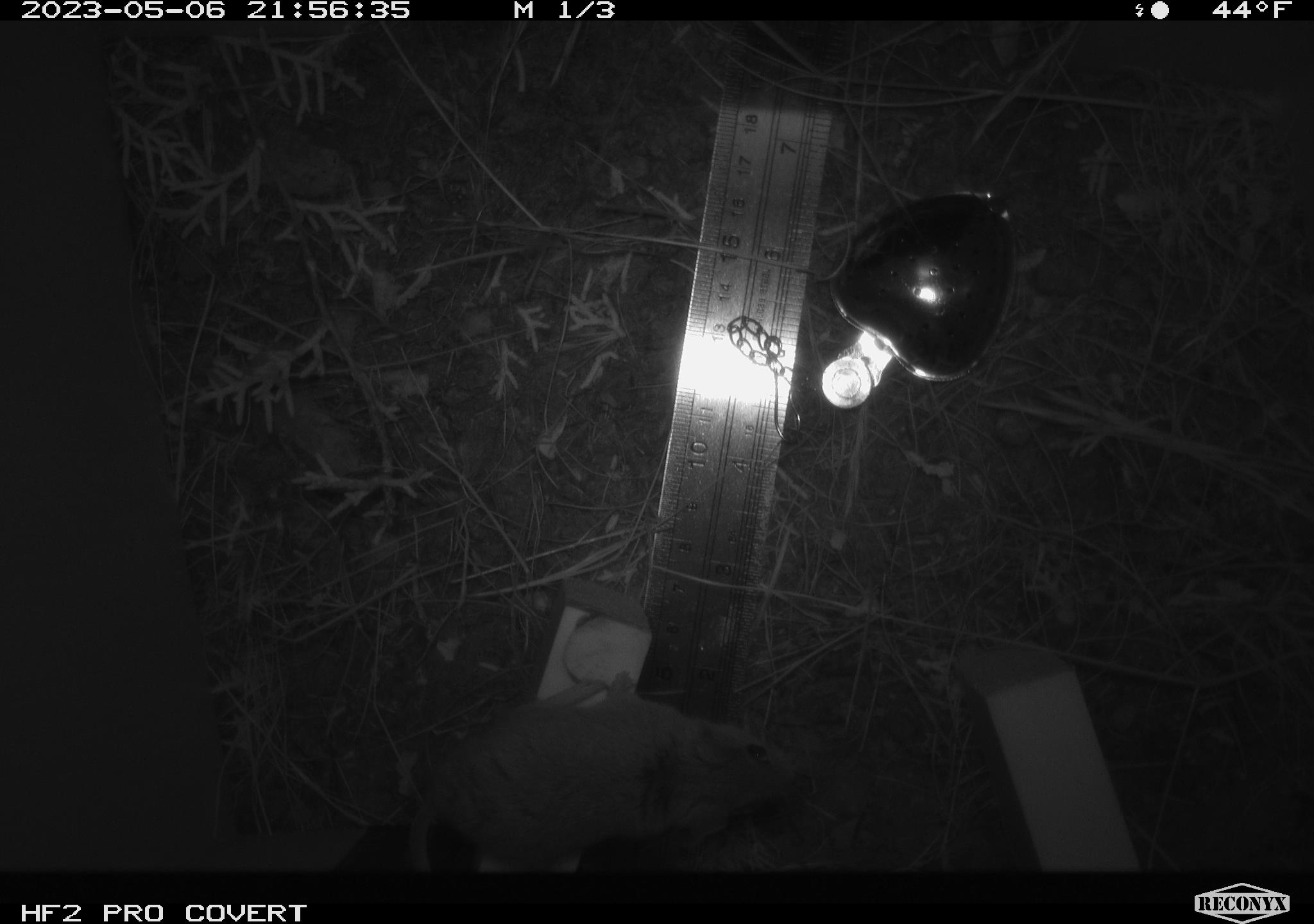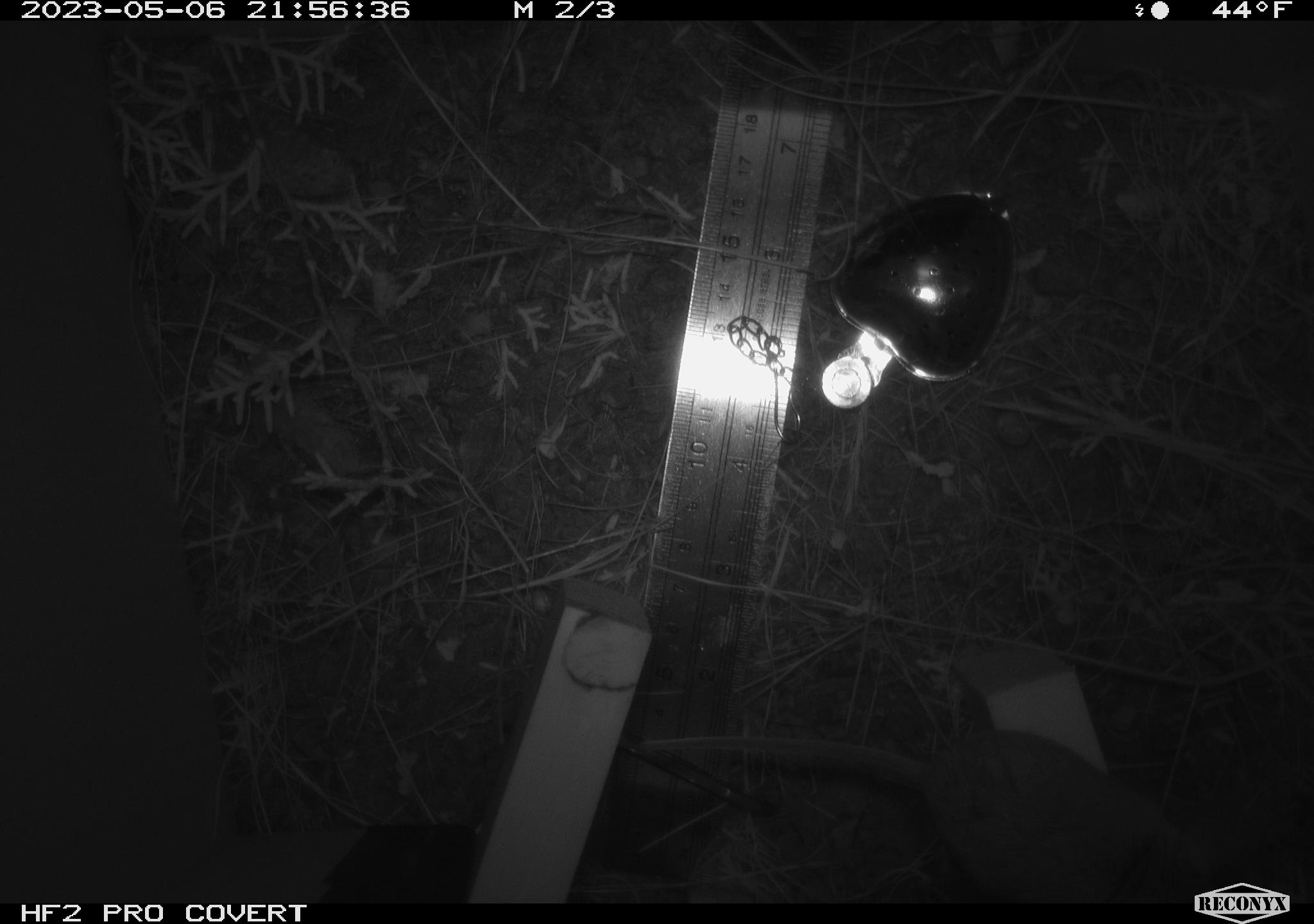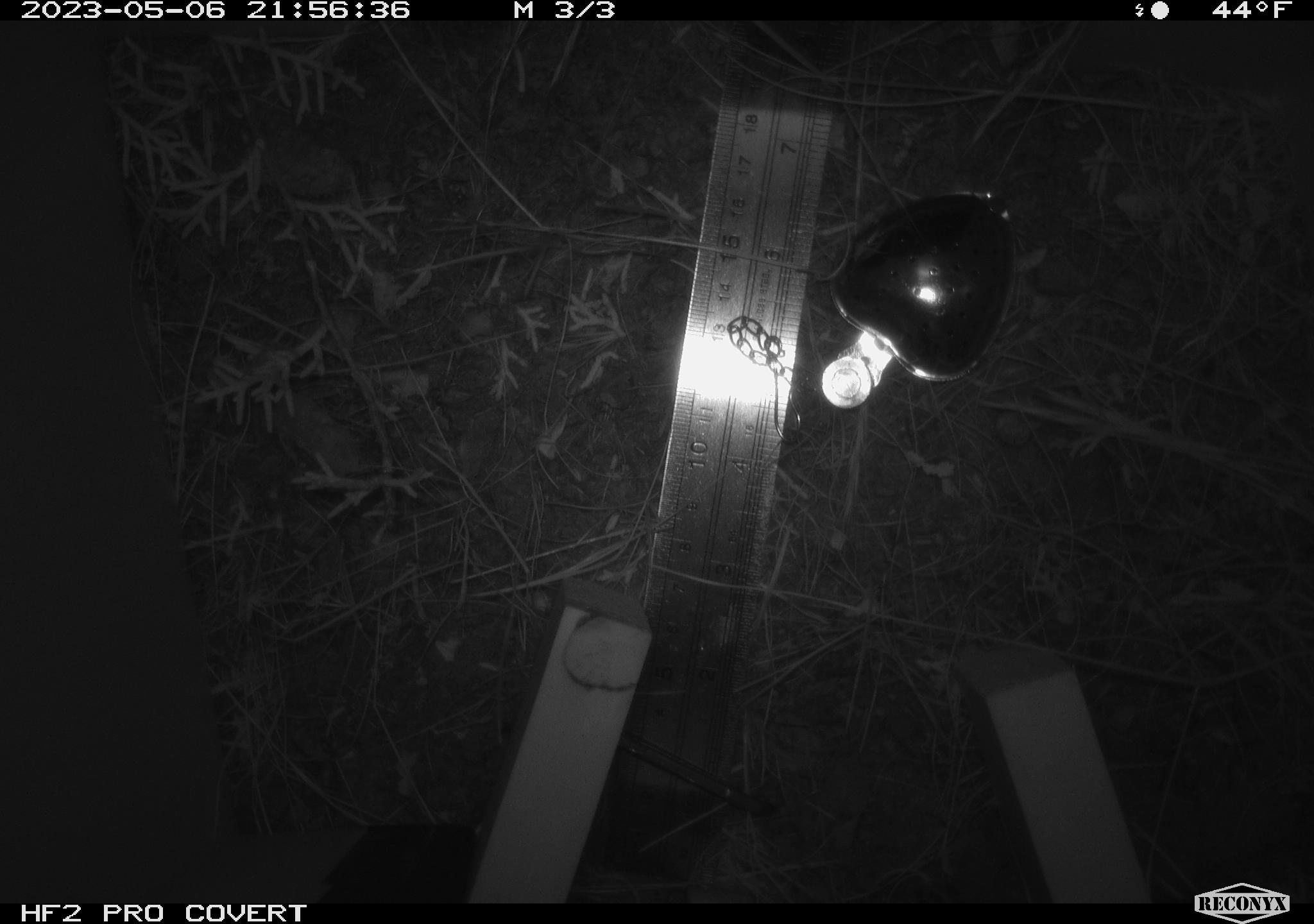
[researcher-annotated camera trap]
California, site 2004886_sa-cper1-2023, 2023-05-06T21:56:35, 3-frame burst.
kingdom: Animalia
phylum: Chordata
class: Mammalia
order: Rodentia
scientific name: Rodentia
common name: mouse species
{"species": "mouse species (Rodentia)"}